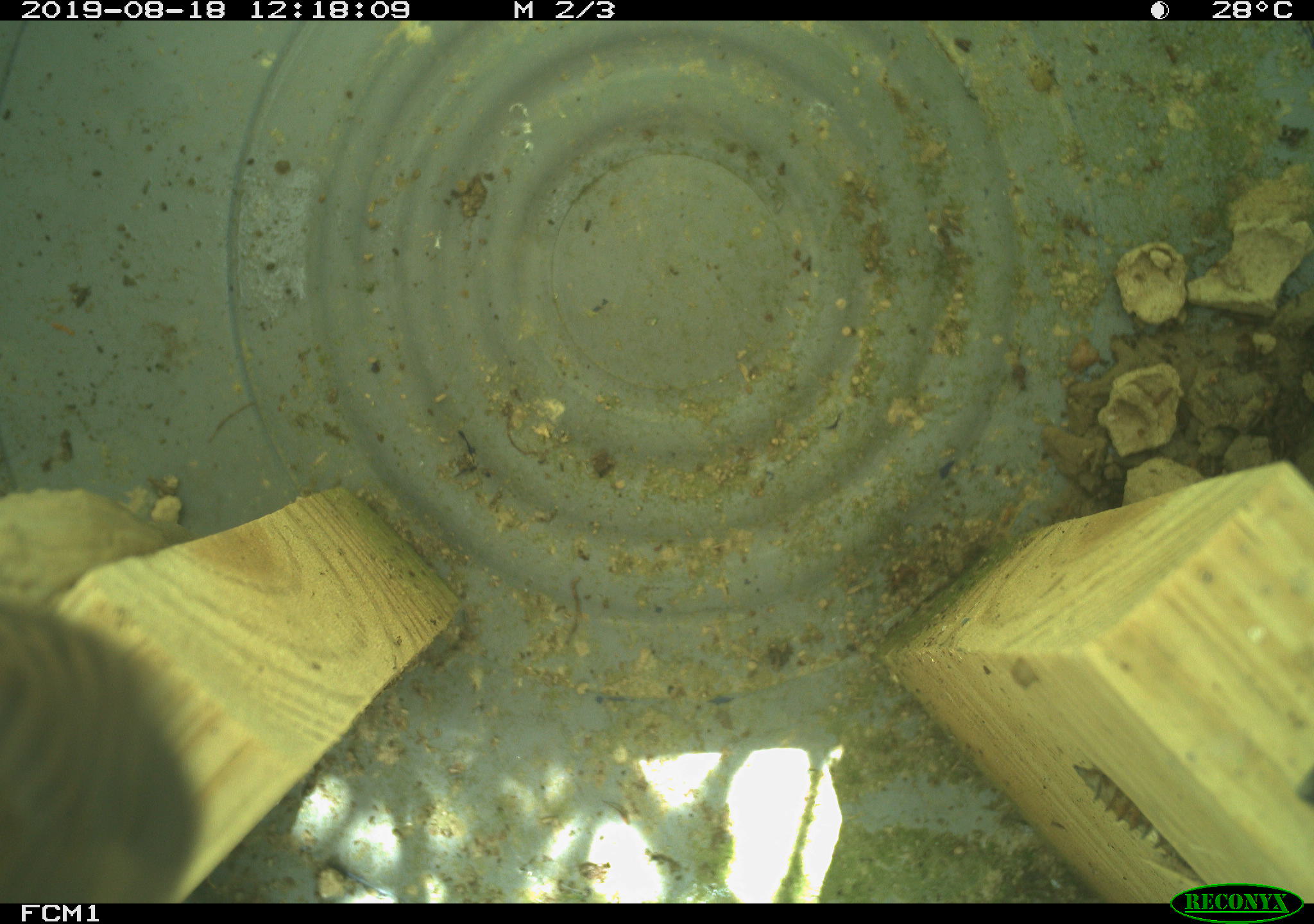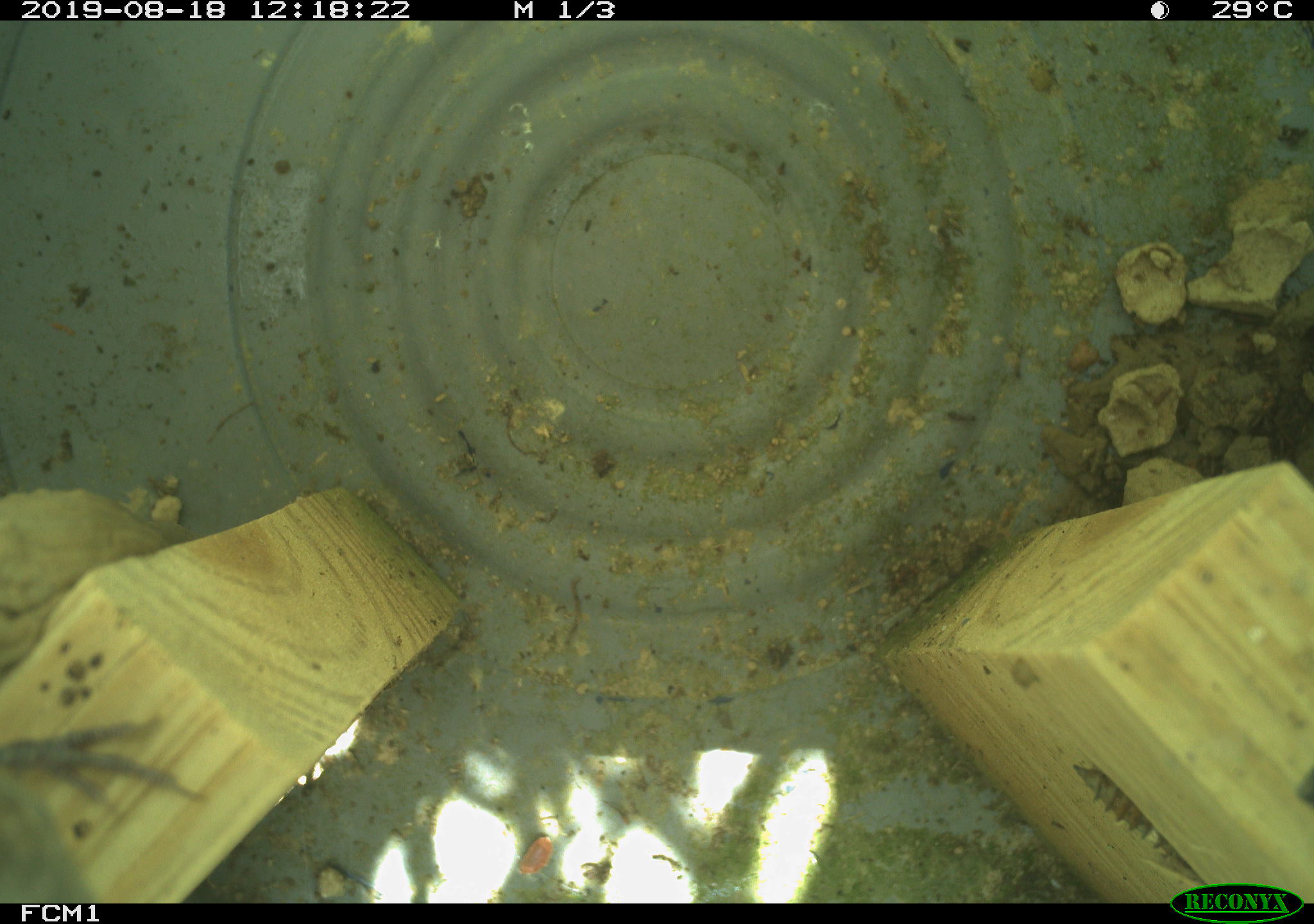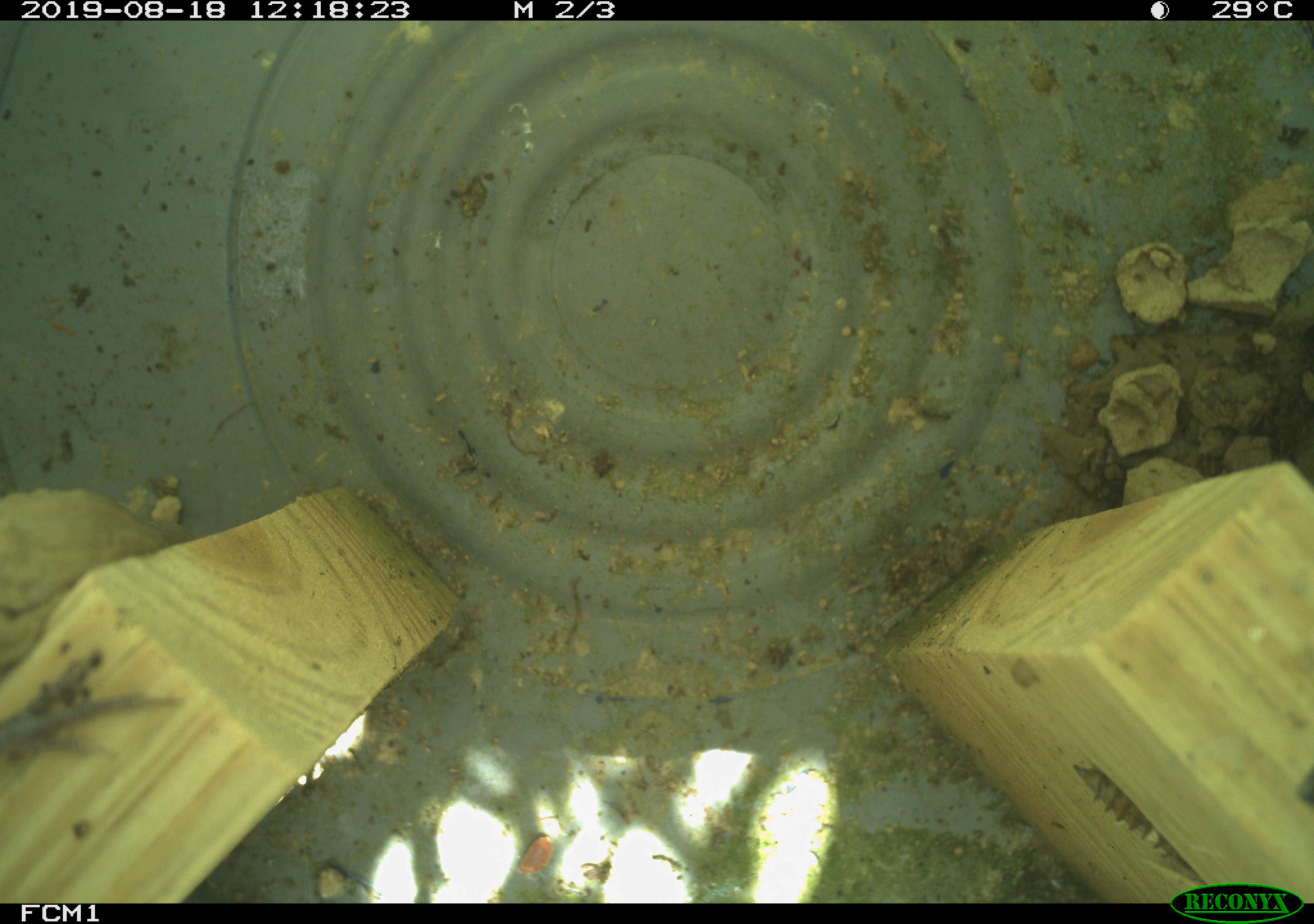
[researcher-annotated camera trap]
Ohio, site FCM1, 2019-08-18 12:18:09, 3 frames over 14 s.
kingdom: Animalia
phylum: Chordata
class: Aves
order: Passeriformes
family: Troglodytidae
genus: Troglodytes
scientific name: Troglodytes aedon aedon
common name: northern house wren